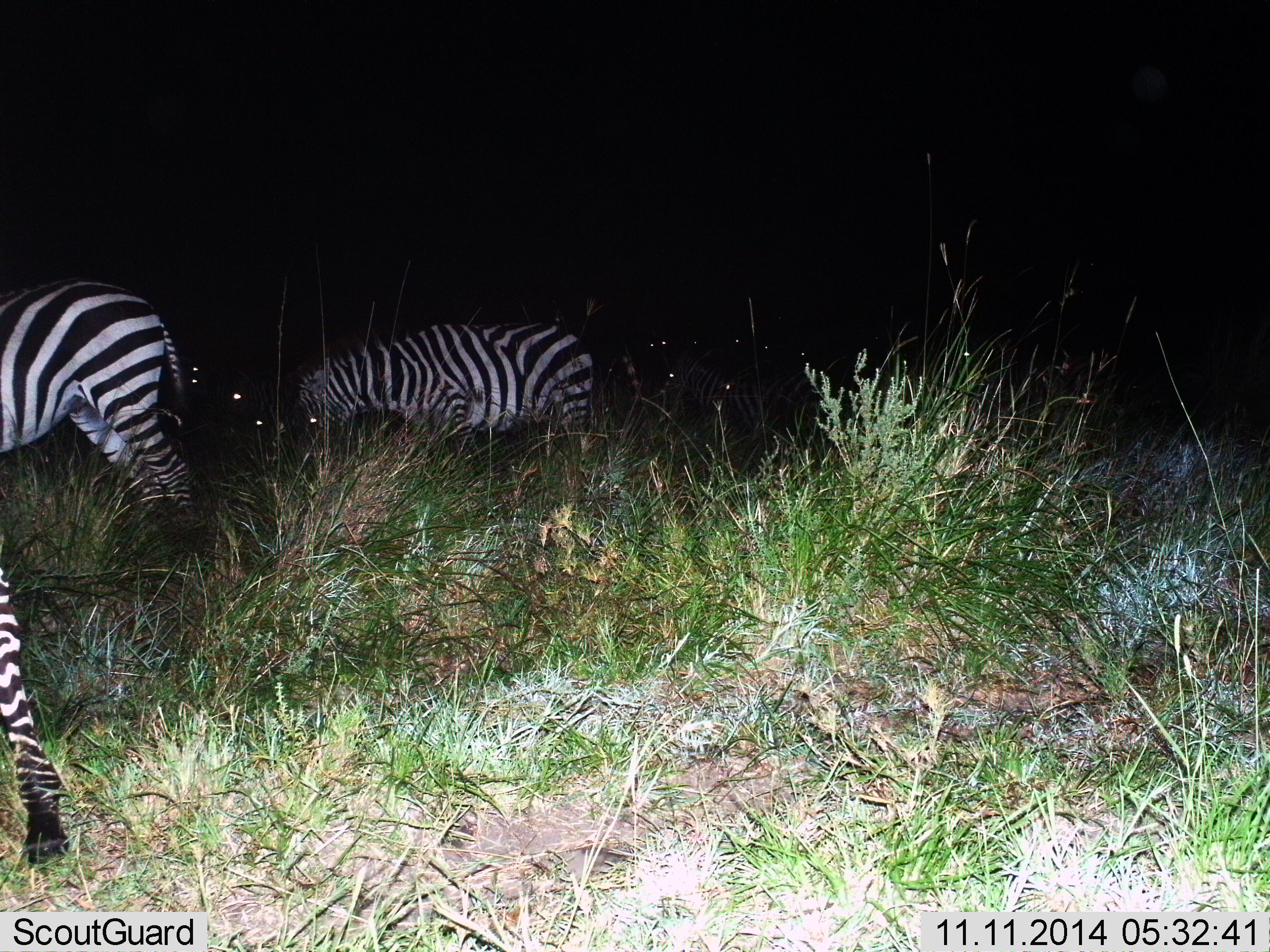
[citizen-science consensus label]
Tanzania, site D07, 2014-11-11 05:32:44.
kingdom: Animalia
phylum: Chordata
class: Mammalia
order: Perissodactyla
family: Equidae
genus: Equus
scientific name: Equus quagga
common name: plains zebra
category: zebra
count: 3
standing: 70%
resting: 0%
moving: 30%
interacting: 10%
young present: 0%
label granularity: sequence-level